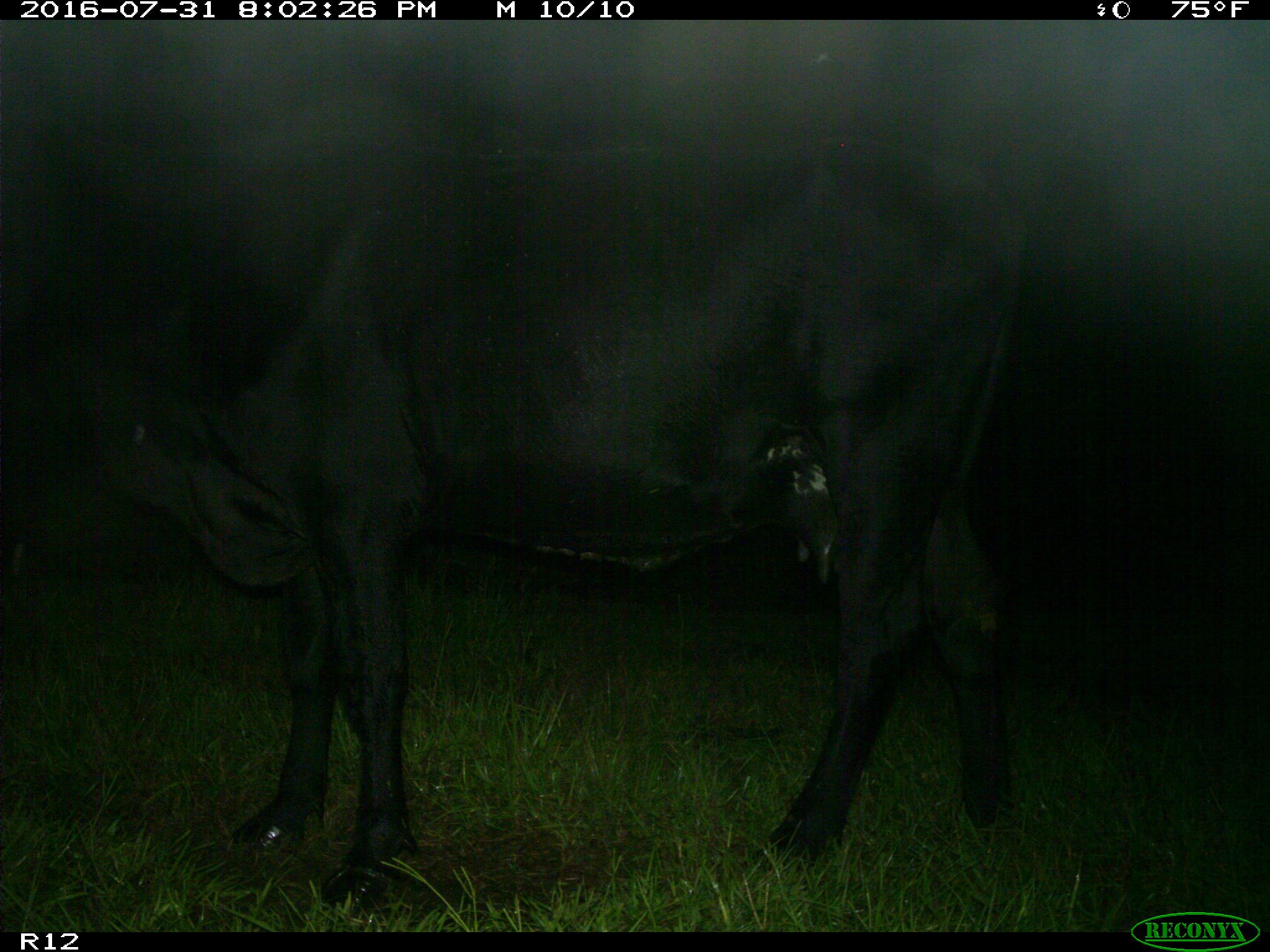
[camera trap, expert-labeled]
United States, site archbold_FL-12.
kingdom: Animalia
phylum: Chordata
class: Mammalia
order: Artiodactyla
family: Bovidae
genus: Bos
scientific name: Bos taurus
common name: domestic cow